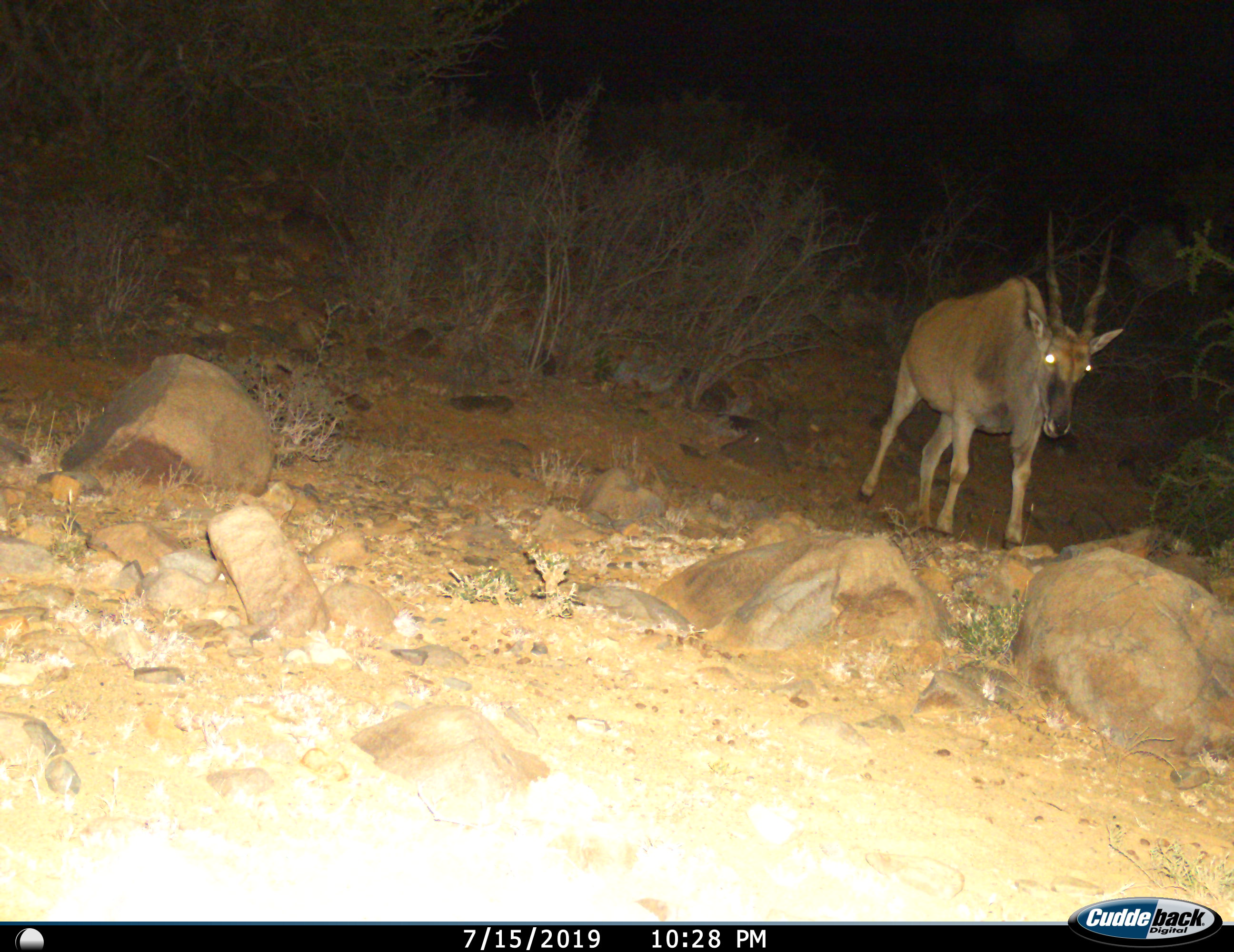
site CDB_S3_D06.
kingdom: Animalia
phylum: Chordata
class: Mammalia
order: Artiodactyla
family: Bovidae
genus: Tragelaphus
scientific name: Tragelaphus oryx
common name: eland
Eland (Tragelaphus oryx), count 1. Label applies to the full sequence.